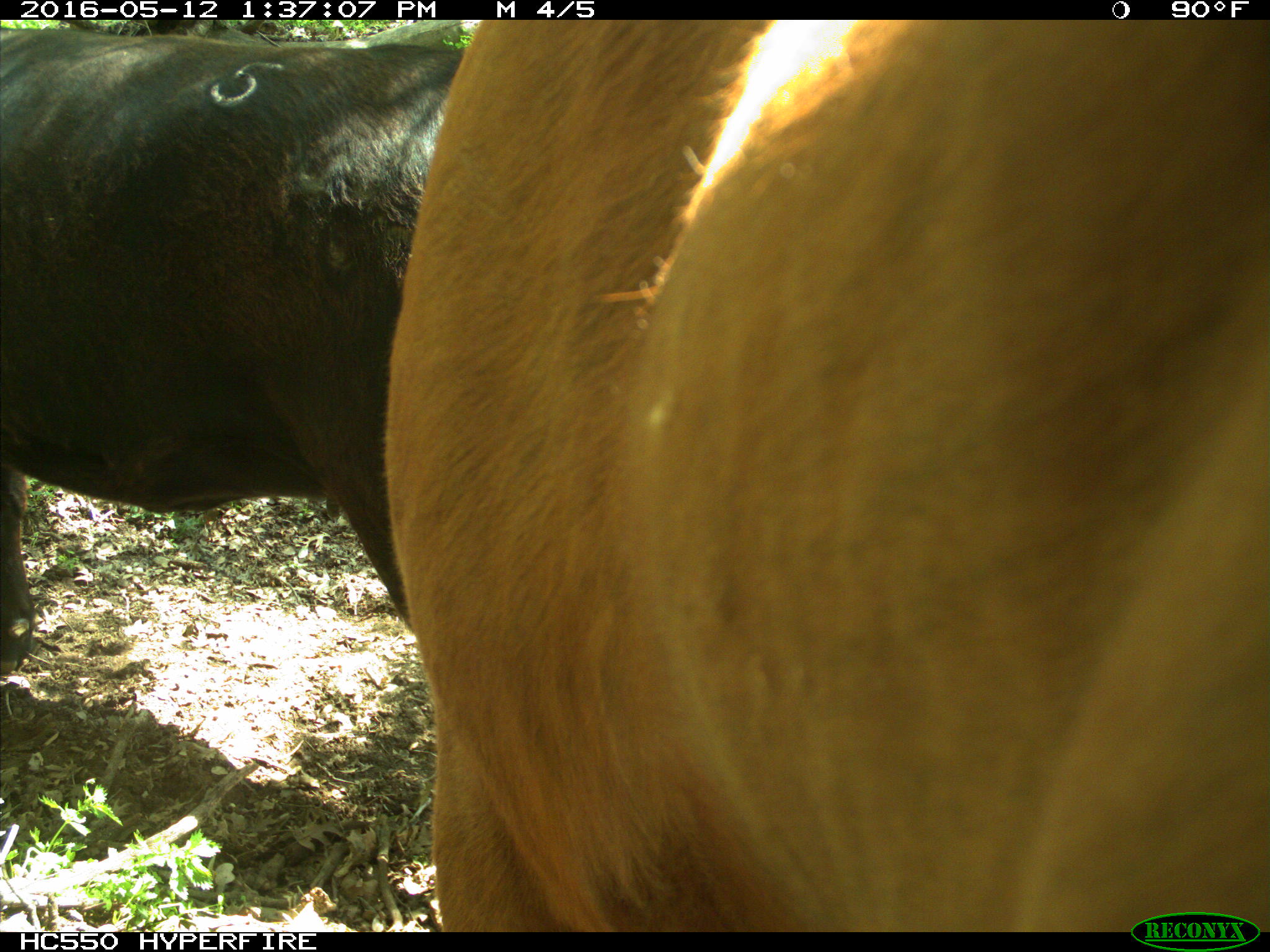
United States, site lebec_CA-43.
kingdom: Animalia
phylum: Chordata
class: Mammalia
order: Artiodactyla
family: Bovidae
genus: Bos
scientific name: Bos taurus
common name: domestic cow